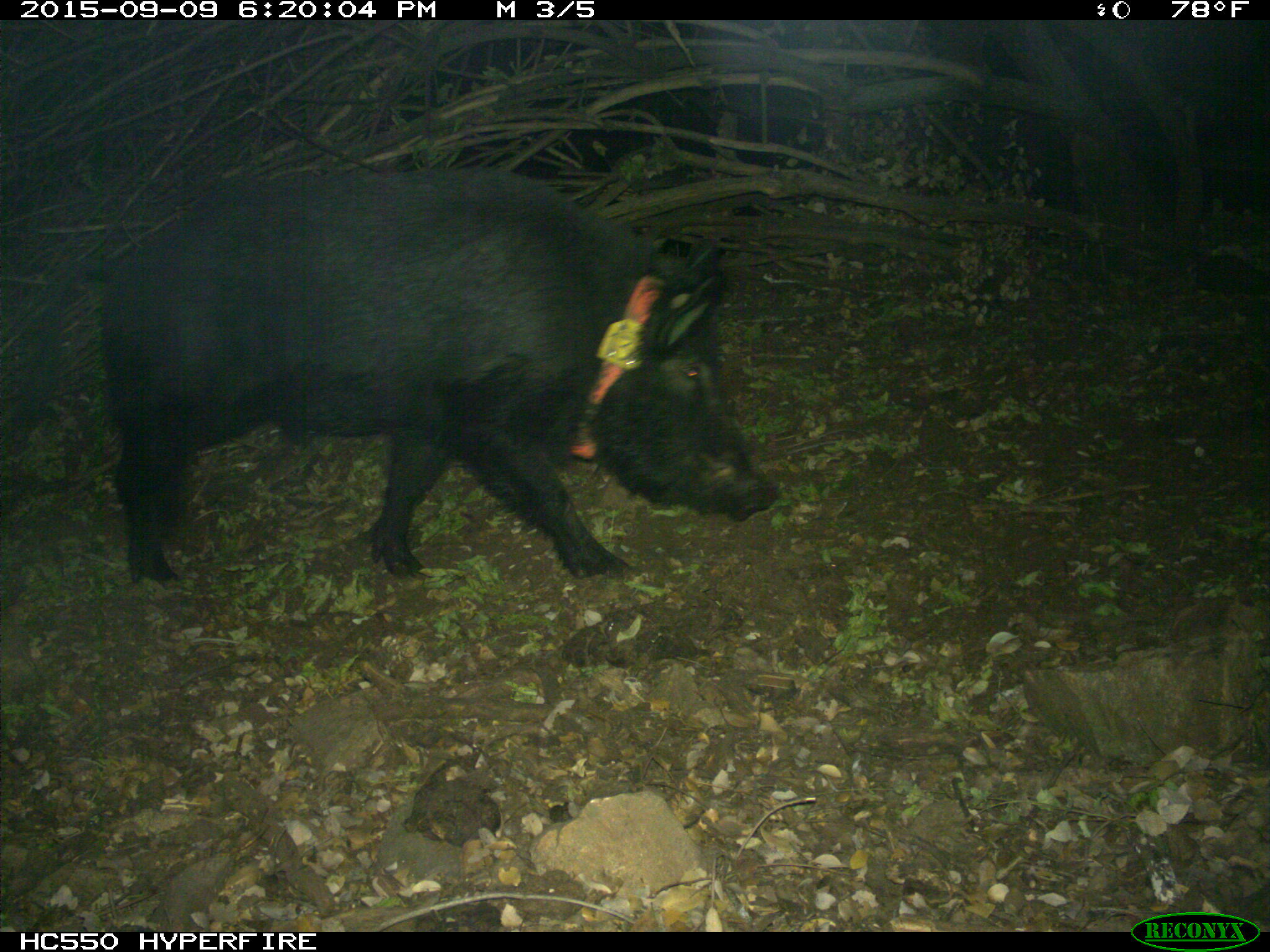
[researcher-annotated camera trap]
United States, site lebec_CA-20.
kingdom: Animalia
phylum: Chordata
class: Mammalia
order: Artiodactyla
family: Suidae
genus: Sus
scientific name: Sus scrofa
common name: wild boar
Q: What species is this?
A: Sus scrofa (wild boar).